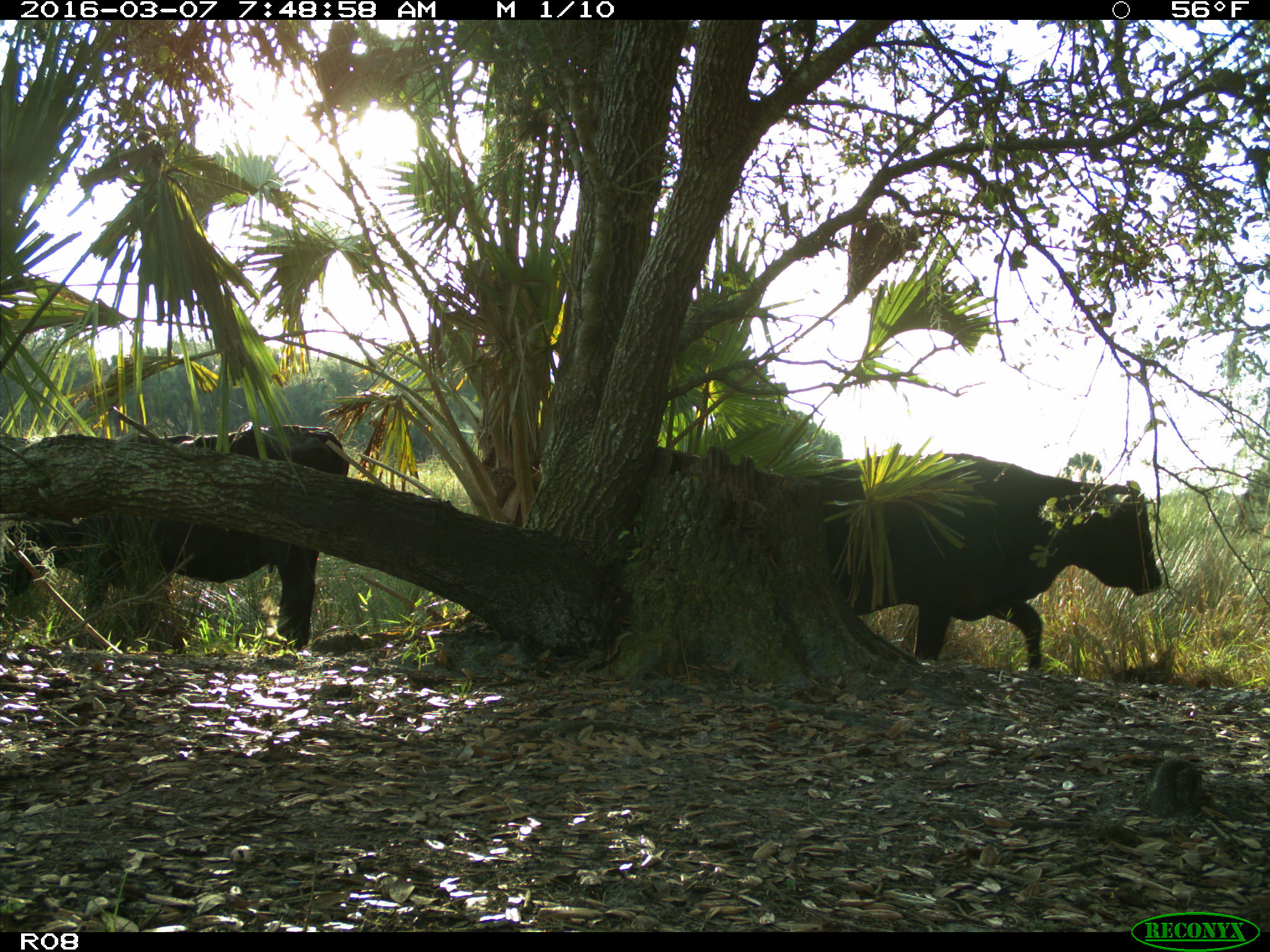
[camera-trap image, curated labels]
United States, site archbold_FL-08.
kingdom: Animalia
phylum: Chordata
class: Mammalia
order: Artiodactyla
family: Bovidae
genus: Bos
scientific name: Bos taurus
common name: domestic cow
Bos taurus (domestic cow).